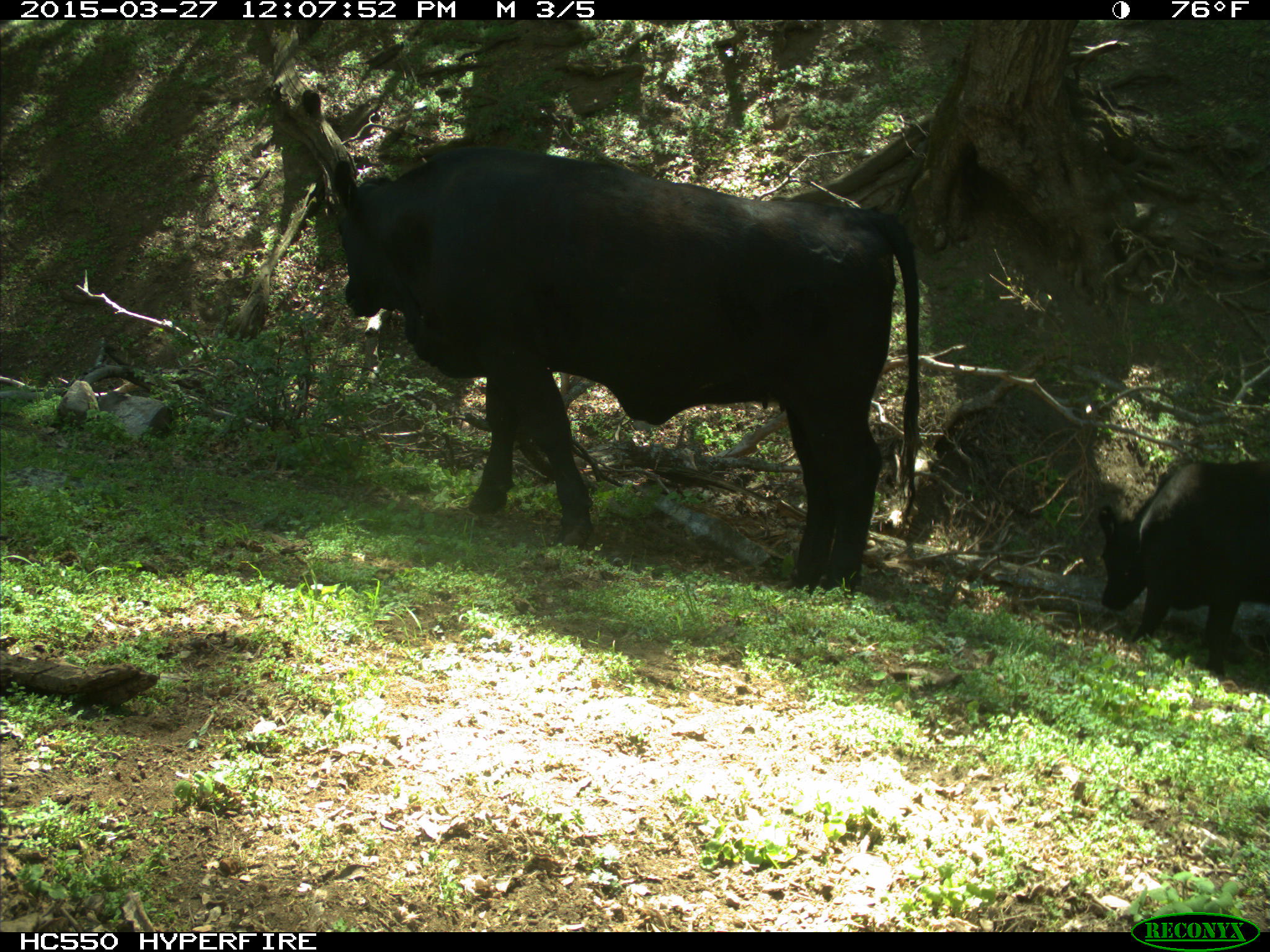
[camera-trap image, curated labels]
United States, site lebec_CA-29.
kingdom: Animalia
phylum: Chordata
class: Mammalia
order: Artiodactyla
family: Bovidae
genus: Bos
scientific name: Bos taurus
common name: domestic cow